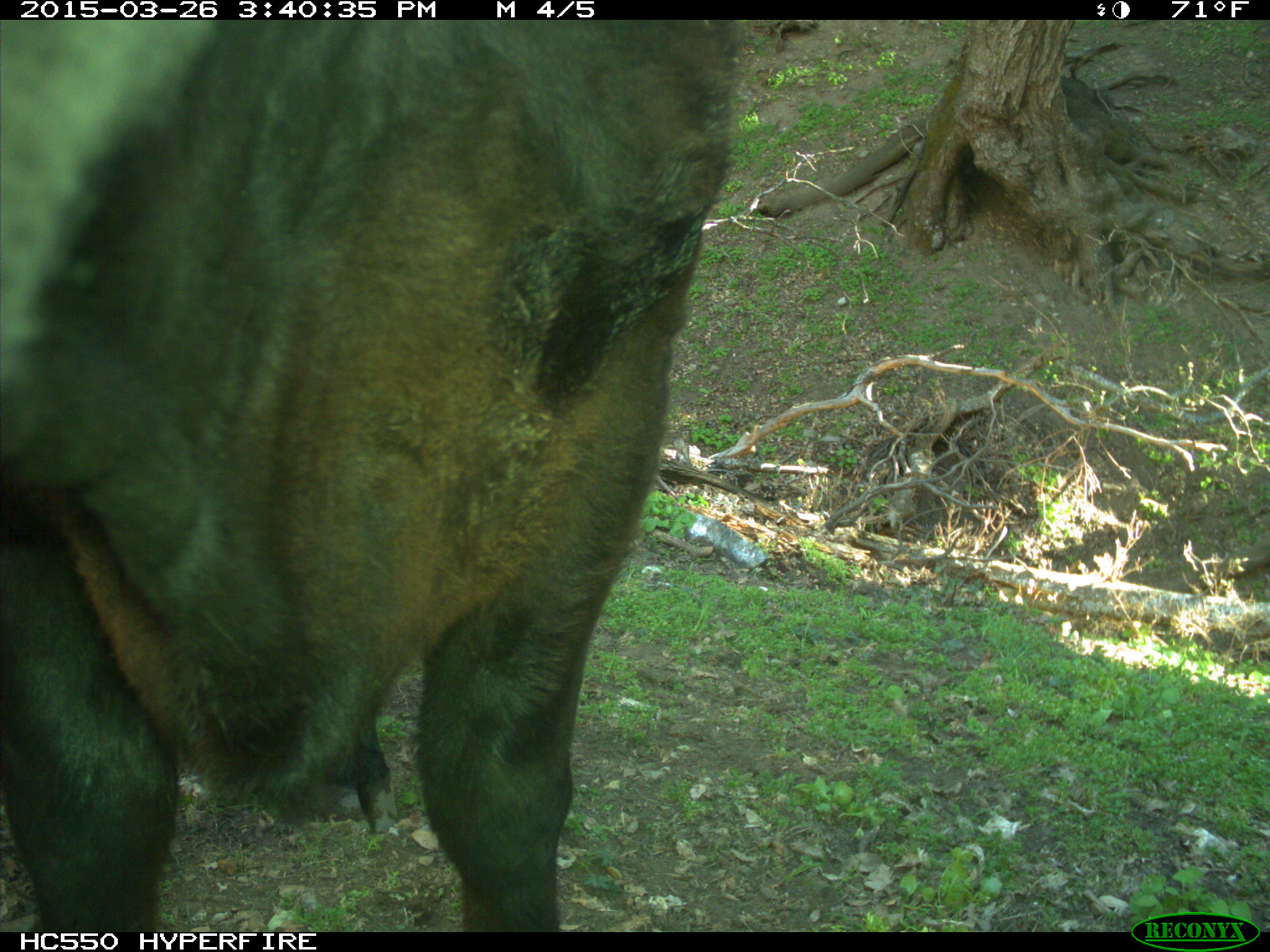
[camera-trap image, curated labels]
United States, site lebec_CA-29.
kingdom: Animalia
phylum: Chordata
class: Mammalia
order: Artiodactyla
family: Bovidae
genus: Bos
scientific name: Bos taurus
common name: domestic cow